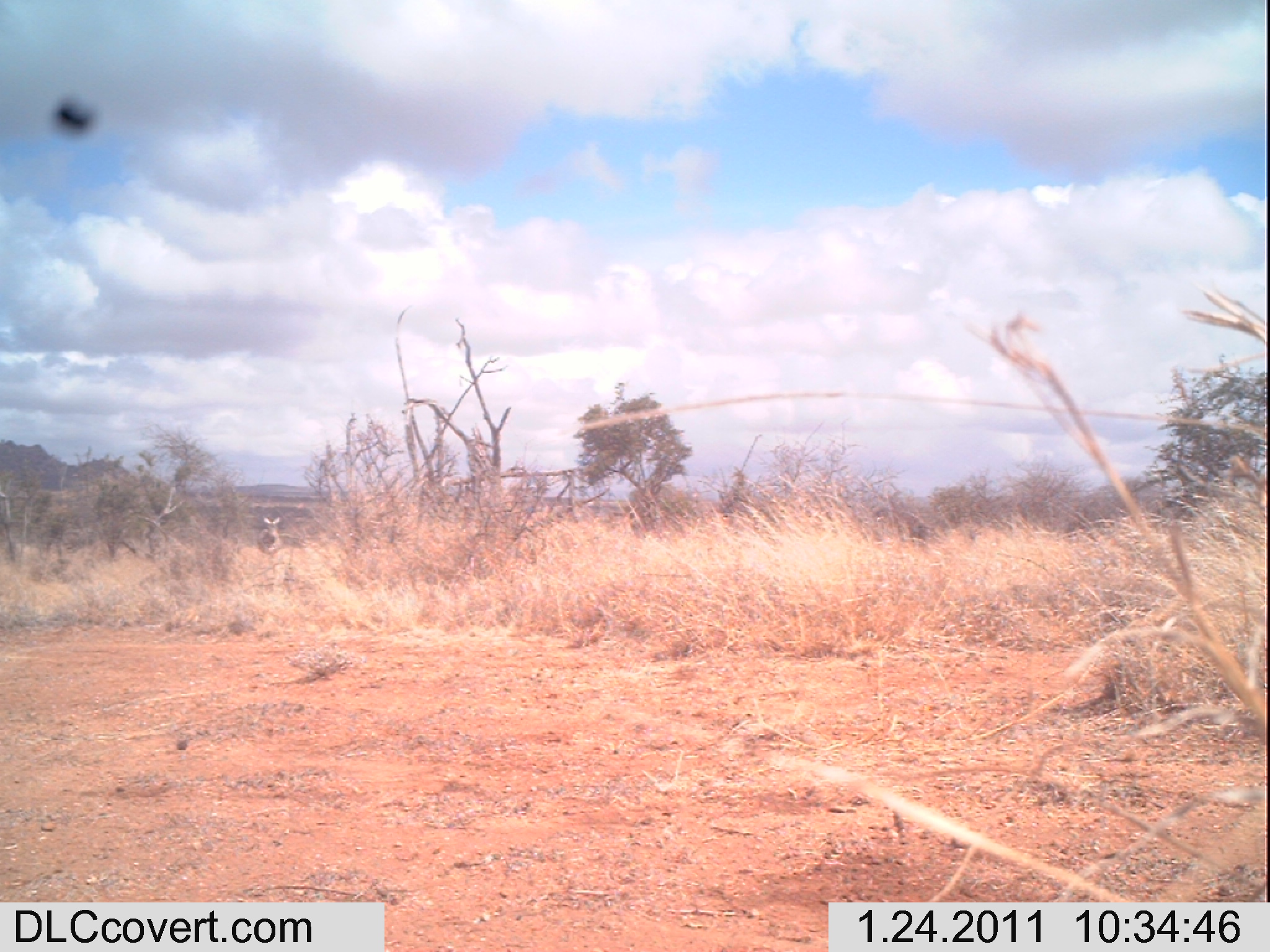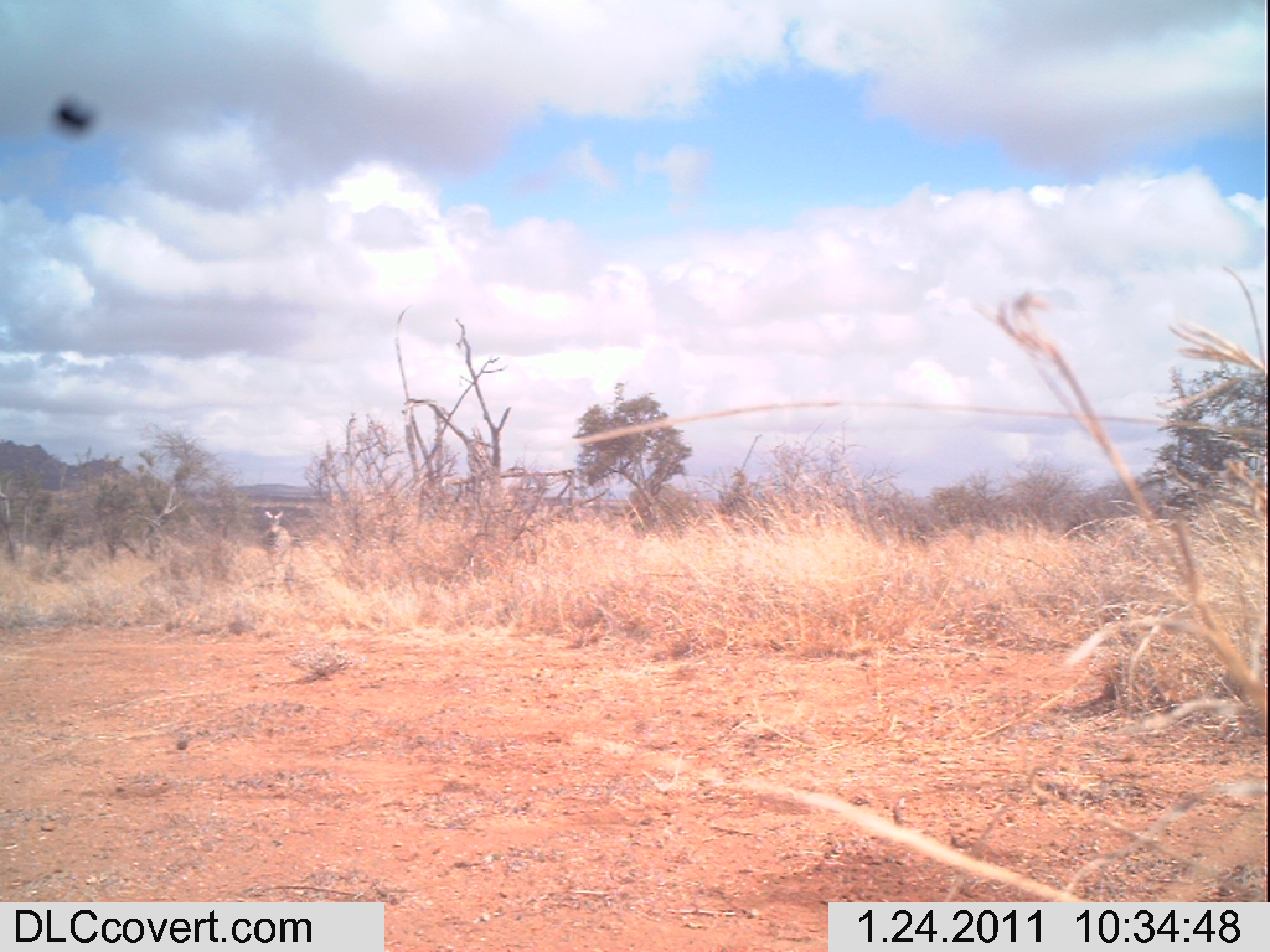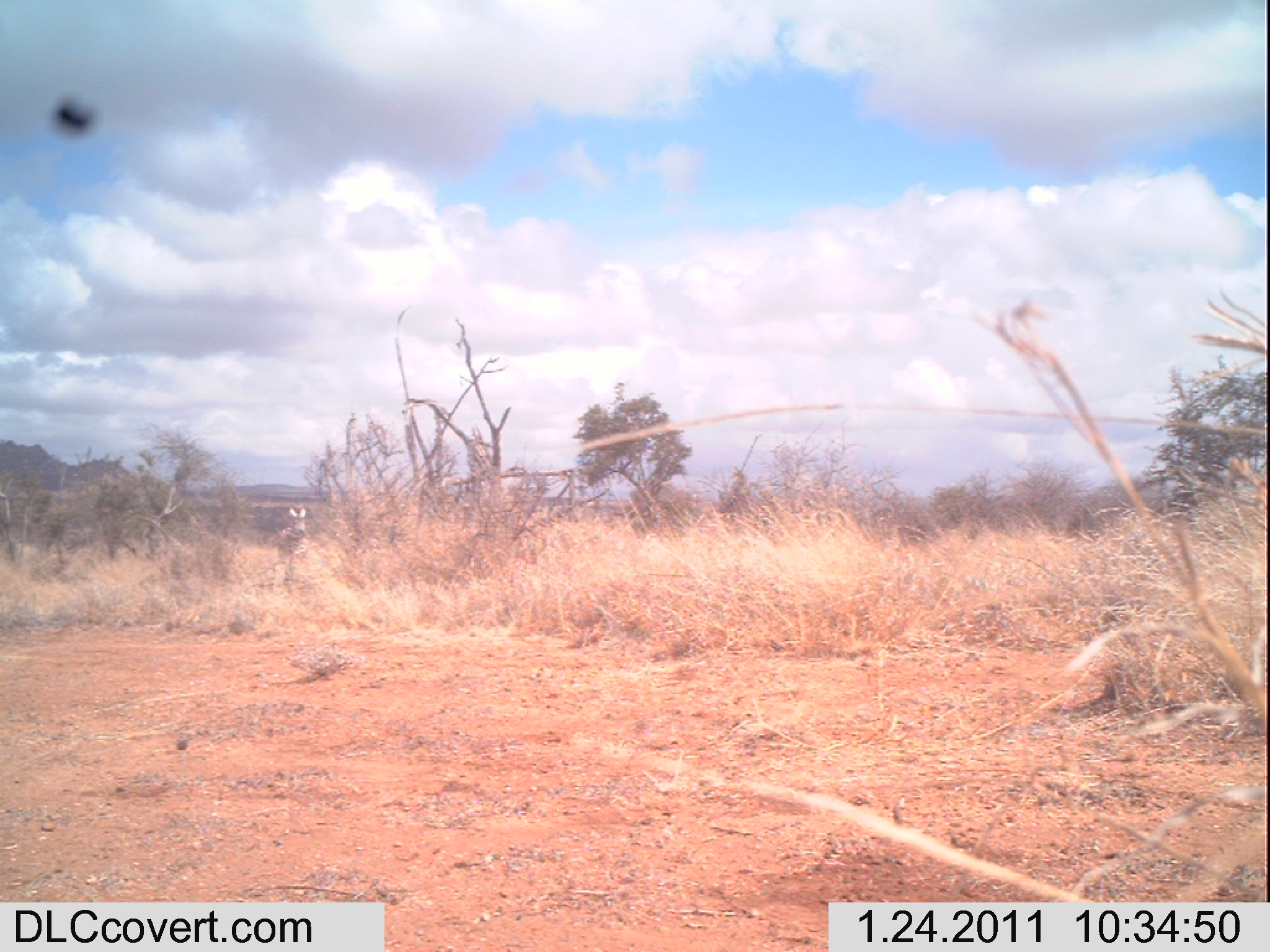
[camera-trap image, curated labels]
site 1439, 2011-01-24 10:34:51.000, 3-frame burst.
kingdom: Animalia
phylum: Chordata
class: Mammalia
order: Perissodactyla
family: Equidae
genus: Equus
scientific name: Equus quagga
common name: plains zebra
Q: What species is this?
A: Equus quagga (plains zebra).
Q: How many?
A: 1.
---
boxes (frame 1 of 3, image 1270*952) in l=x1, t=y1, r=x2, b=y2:
equus quagga: l=256, t=515, r=282, b=557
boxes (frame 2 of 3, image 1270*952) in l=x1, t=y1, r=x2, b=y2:
equus quagga: l=261, t=509, r=291, b=565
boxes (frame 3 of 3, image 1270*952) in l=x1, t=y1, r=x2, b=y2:
equus quagga: l=276, t=506, r=307, b=559